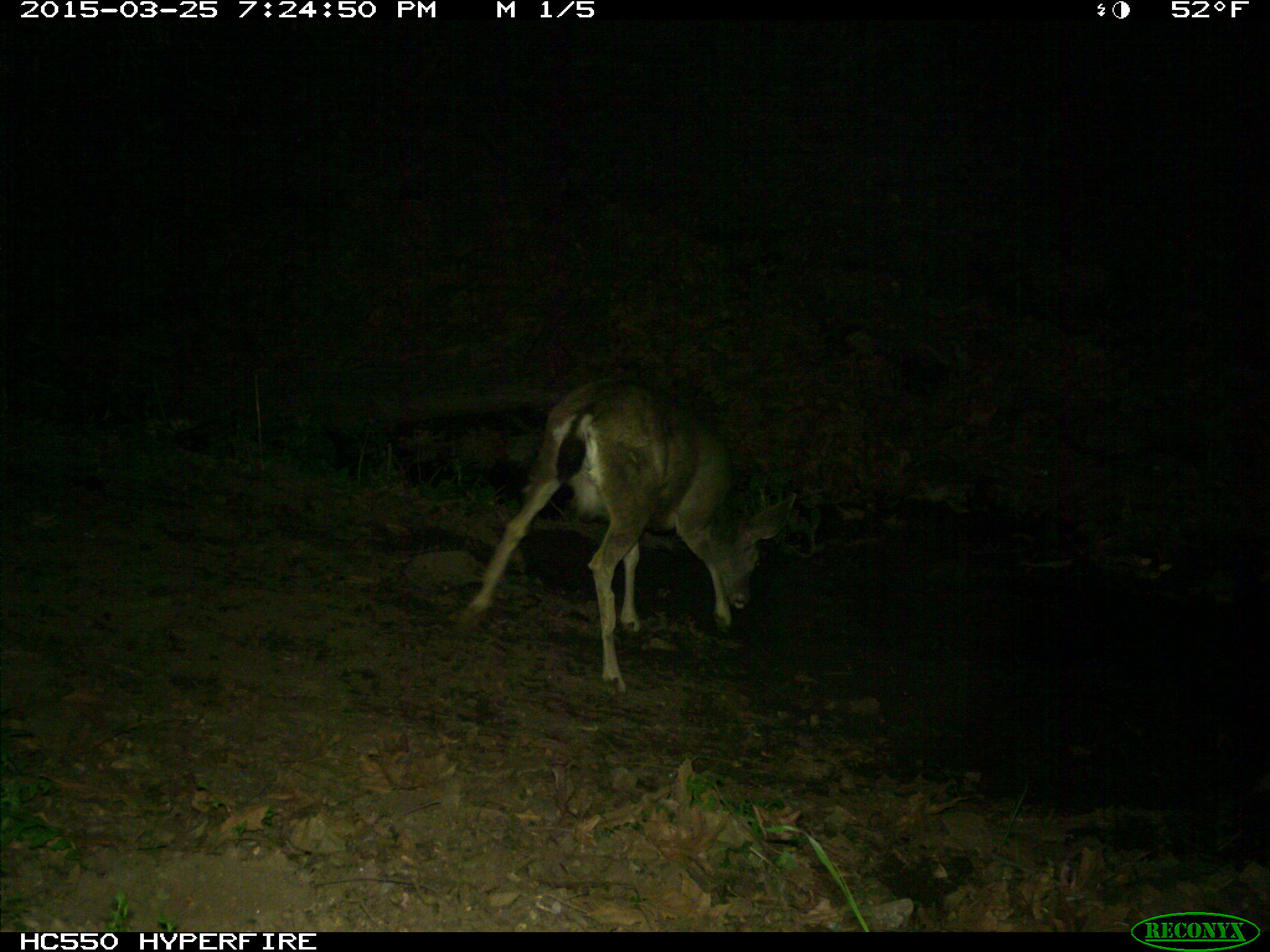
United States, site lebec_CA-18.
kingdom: Animalia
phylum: Chordata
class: Mammalia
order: Artiodactyla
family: Cervidae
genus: Odocoileus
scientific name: Odocoileus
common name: deer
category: unidentified deer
Unidentified deer (deer) (Odocoileus).